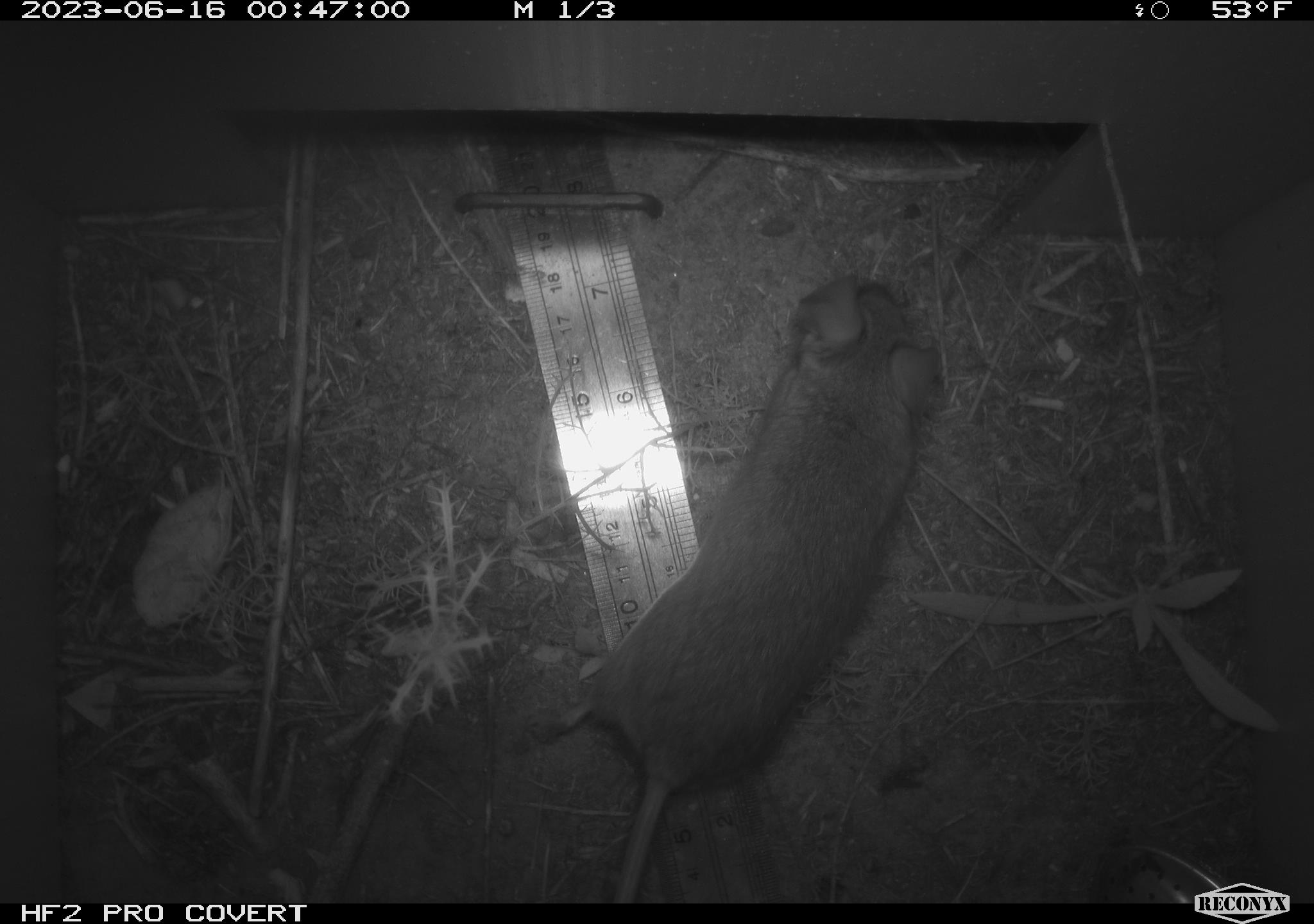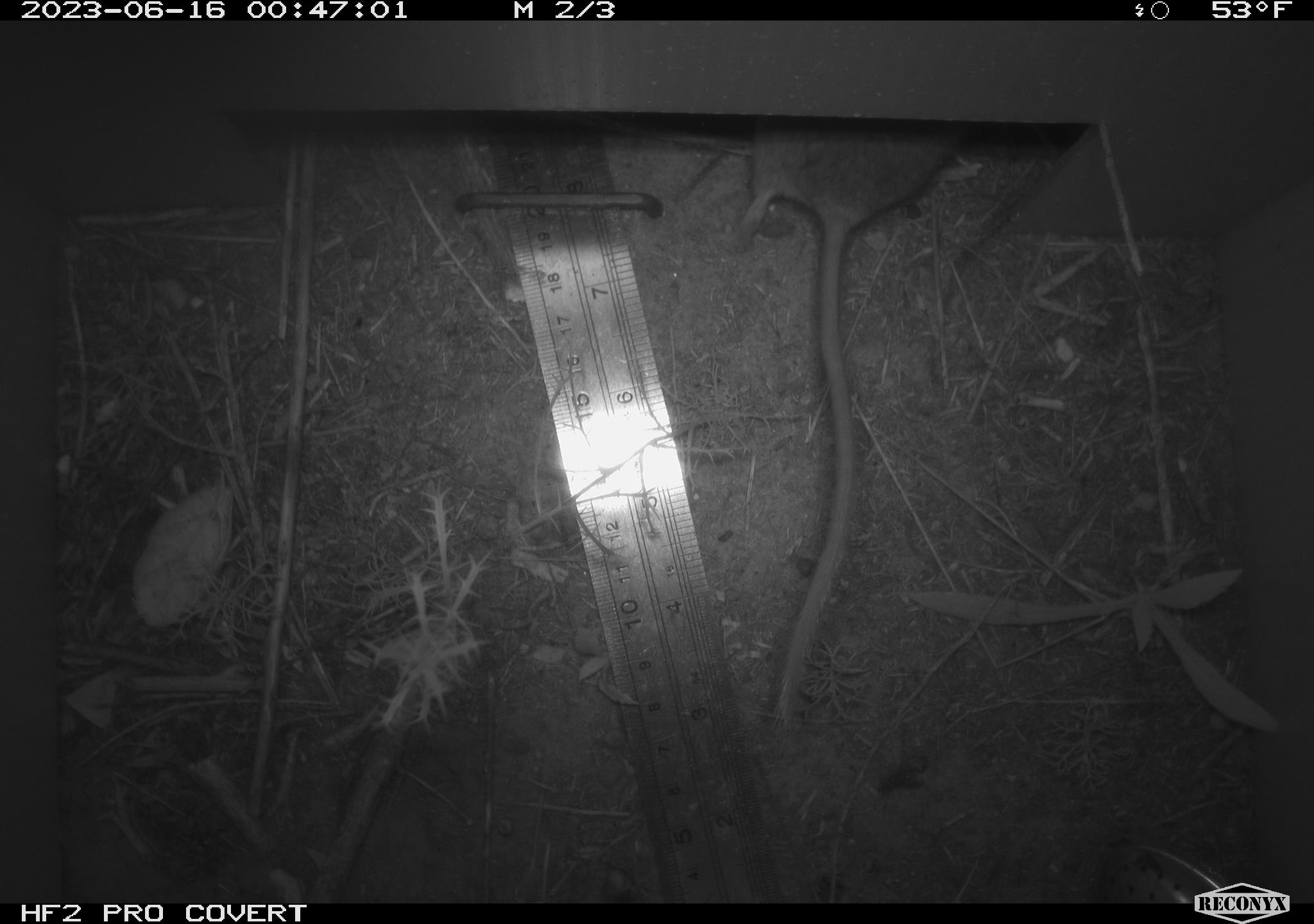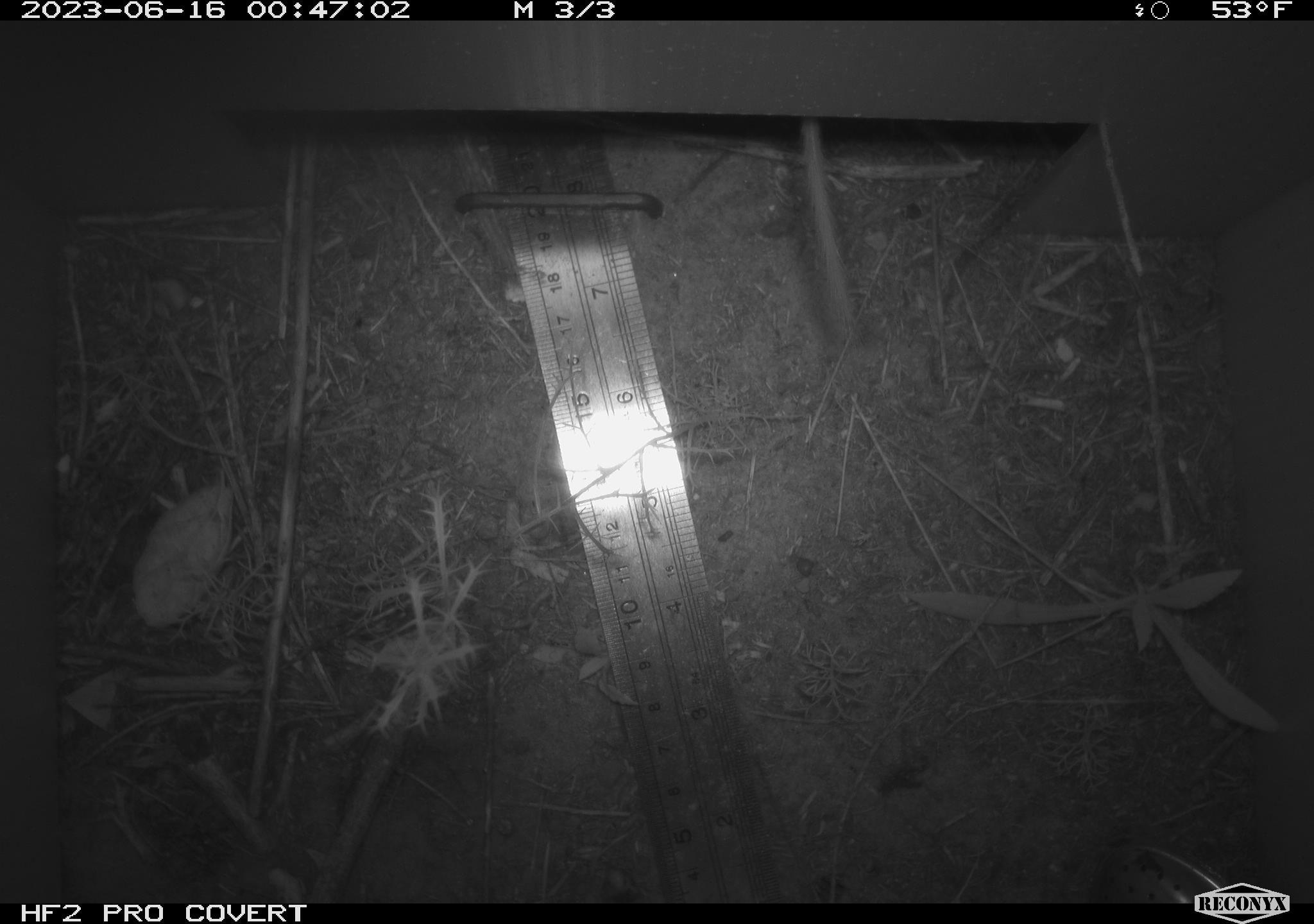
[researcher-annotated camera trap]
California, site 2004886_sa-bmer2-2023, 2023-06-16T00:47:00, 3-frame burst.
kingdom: Animalia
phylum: Chordata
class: Mammalia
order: Rodentia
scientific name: Rodentia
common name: mouse species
Mouse species (Rodentia).